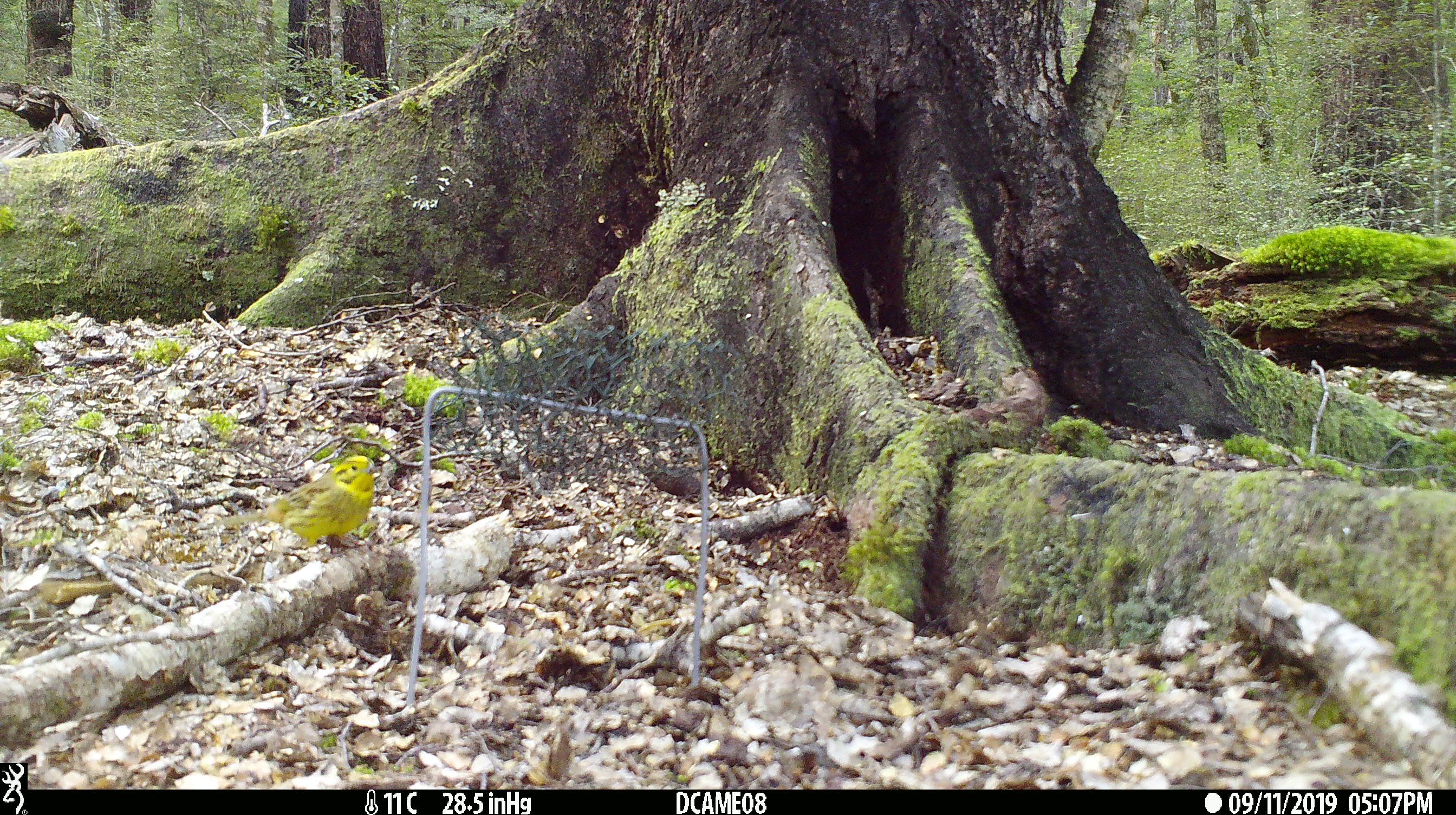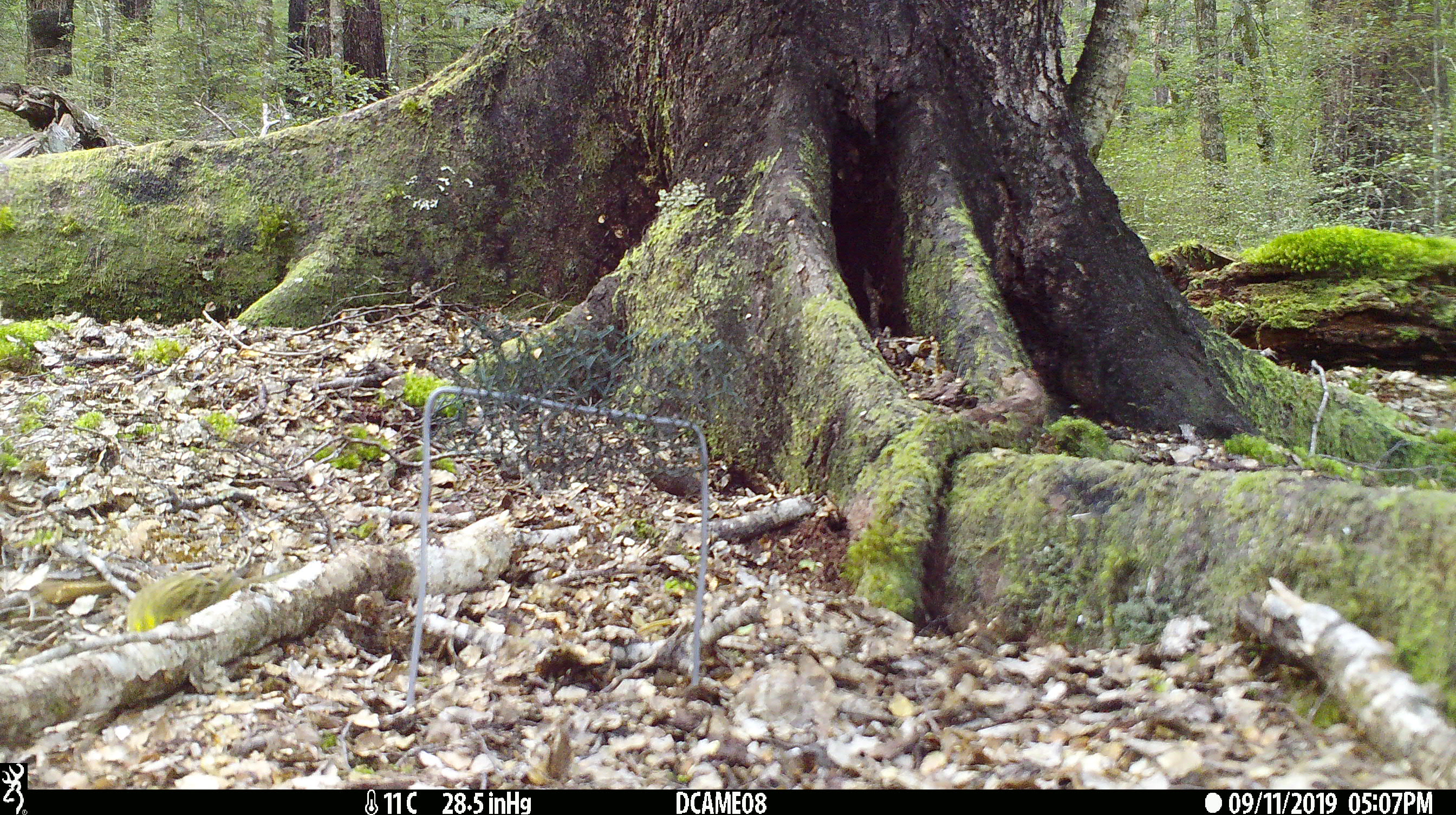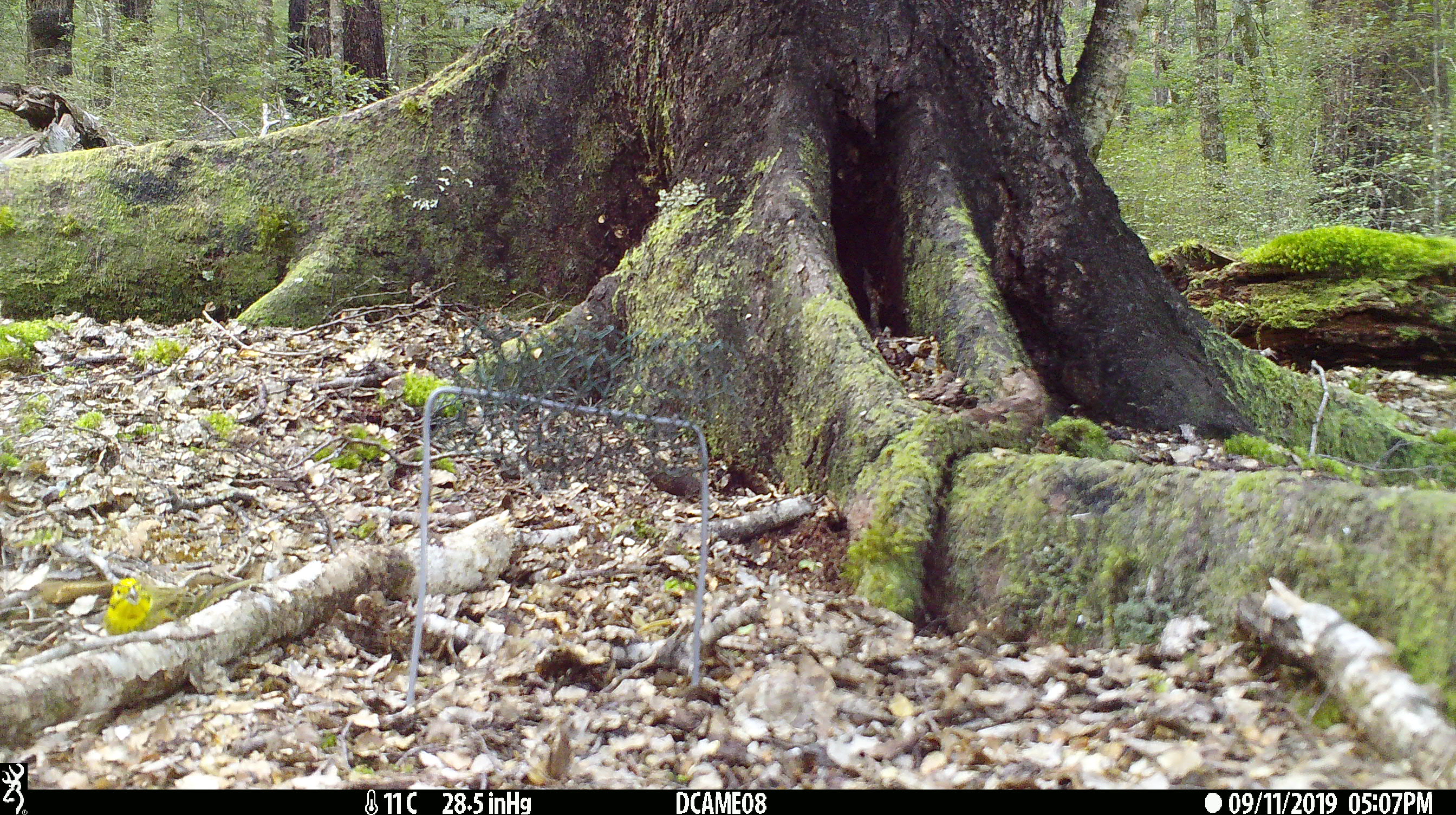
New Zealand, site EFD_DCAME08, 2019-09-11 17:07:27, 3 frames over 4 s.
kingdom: Animalia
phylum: Chordata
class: Aves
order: Passeriformes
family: Emberizidae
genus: Emberiza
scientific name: Emberiza citrinella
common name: yellowhammer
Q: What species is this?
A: Yellowhammer (Emberiza citrinella).